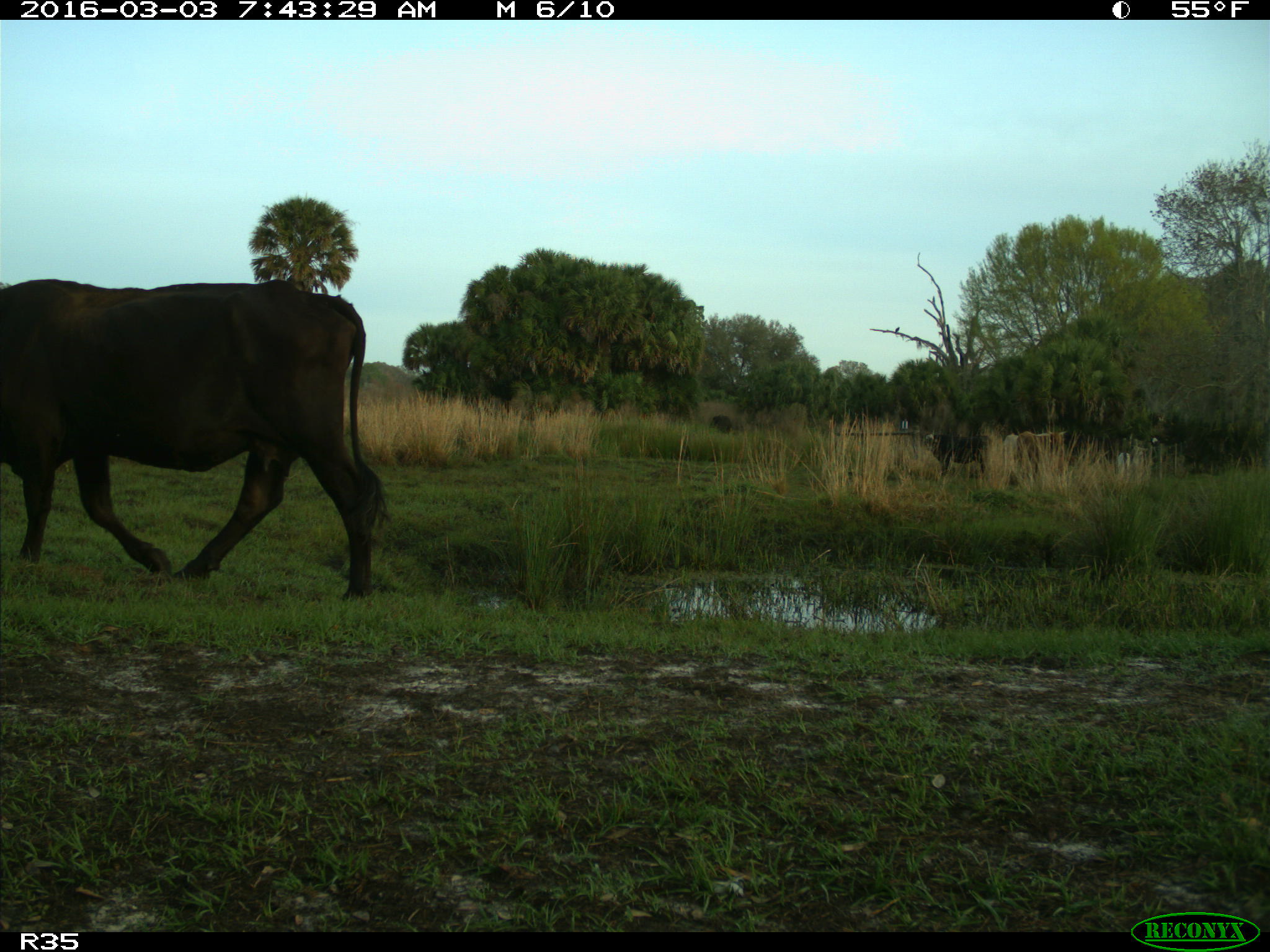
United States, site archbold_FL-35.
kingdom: Animalia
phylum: Chordata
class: Mammalia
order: Artiodactyla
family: Bovidae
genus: Bos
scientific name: Bos taurus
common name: domestic cow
Bos taurus (domestic cow).